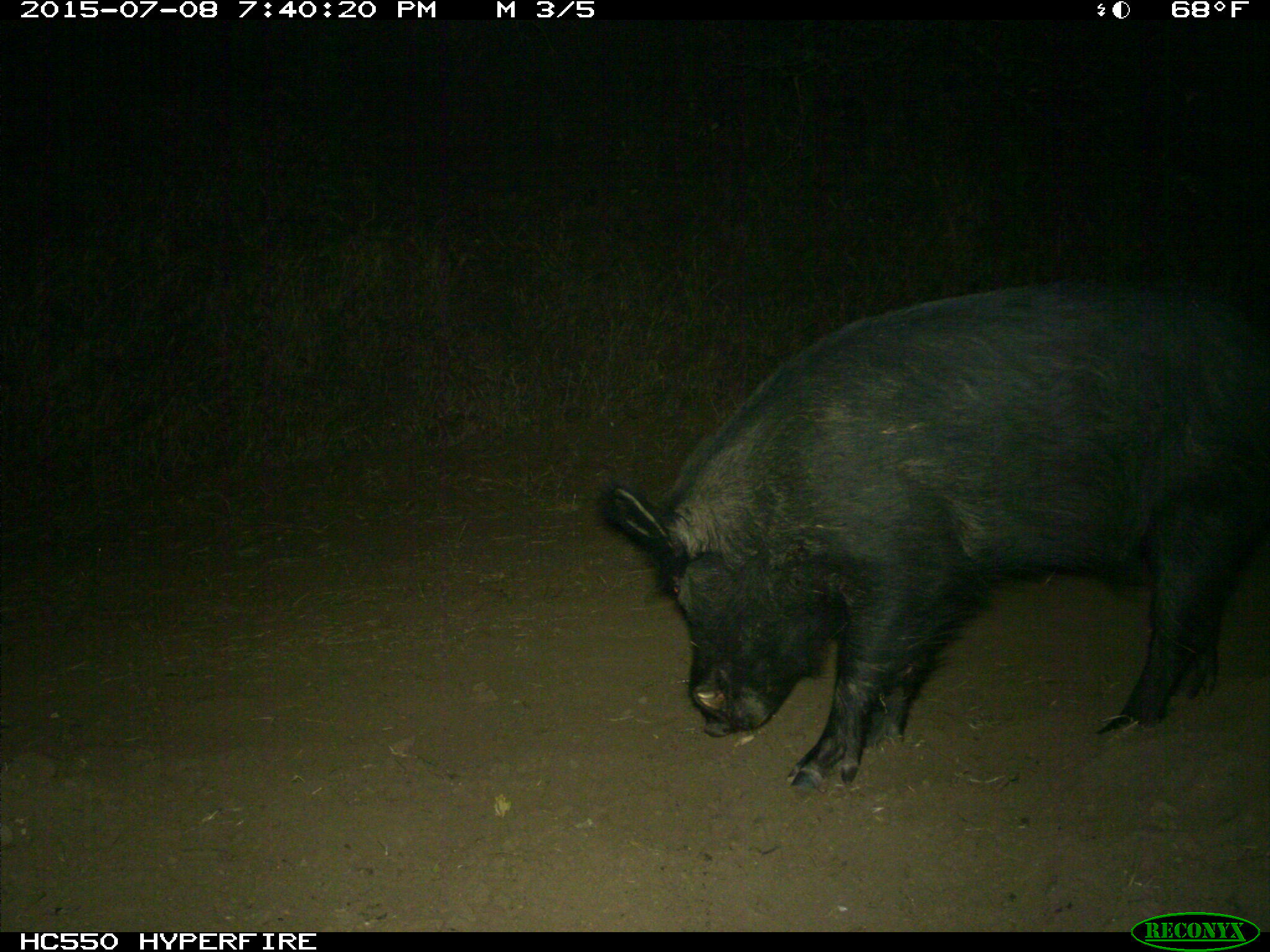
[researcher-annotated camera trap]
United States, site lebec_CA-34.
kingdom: Animalia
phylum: Chordata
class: Mammalia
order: Artiodactyla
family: Suidae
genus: Sus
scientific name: Sus scrofa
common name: wild boar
Sus scrofa (wild boar).